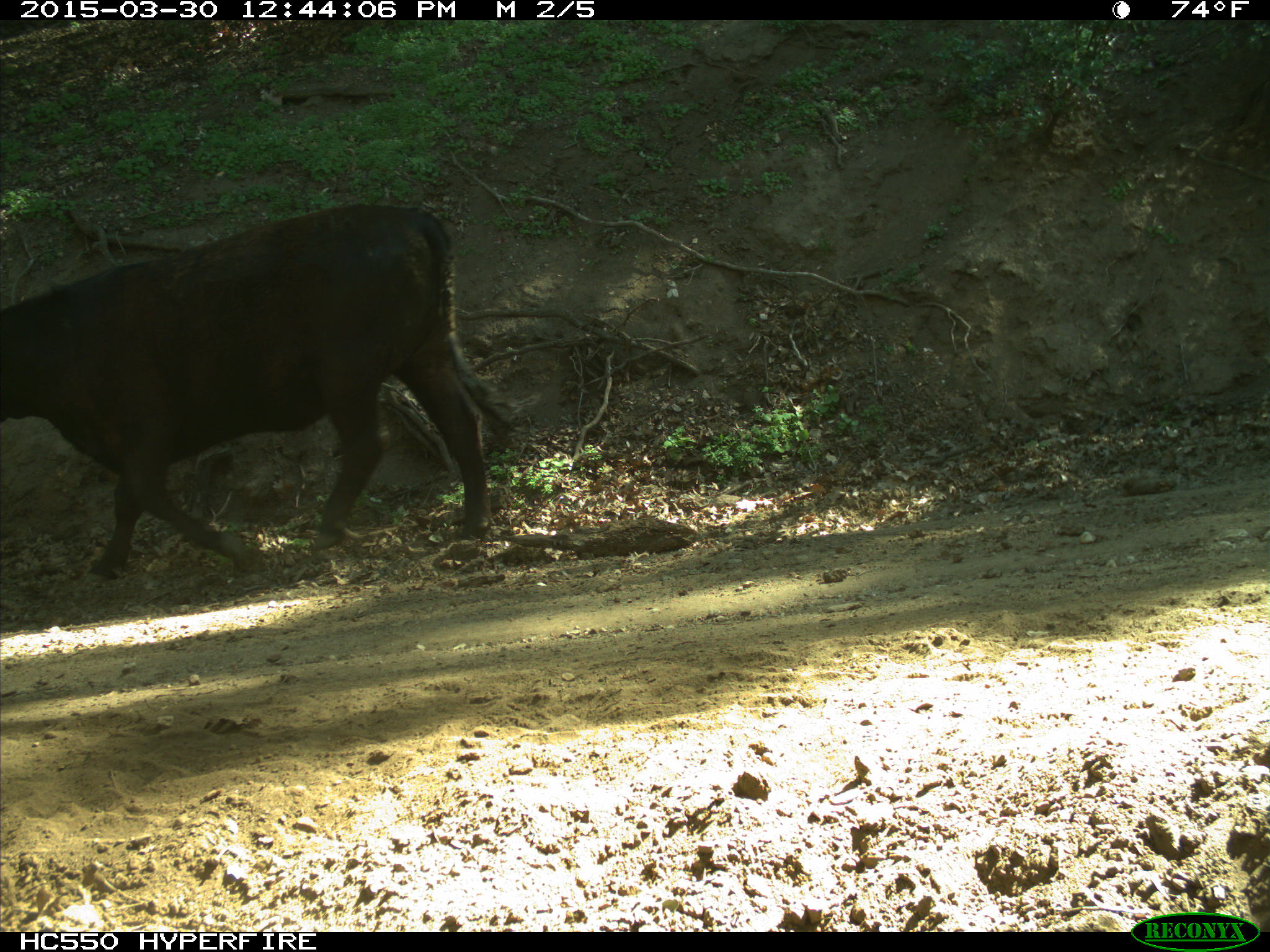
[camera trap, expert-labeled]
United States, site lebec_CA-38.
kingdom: Animalia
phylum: Chordata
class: Mammalia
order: Artiodactyla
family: Bovidae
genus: Bos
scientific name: Bos taurus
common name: domestic cow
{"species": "Bos taurus (domestic cow)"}